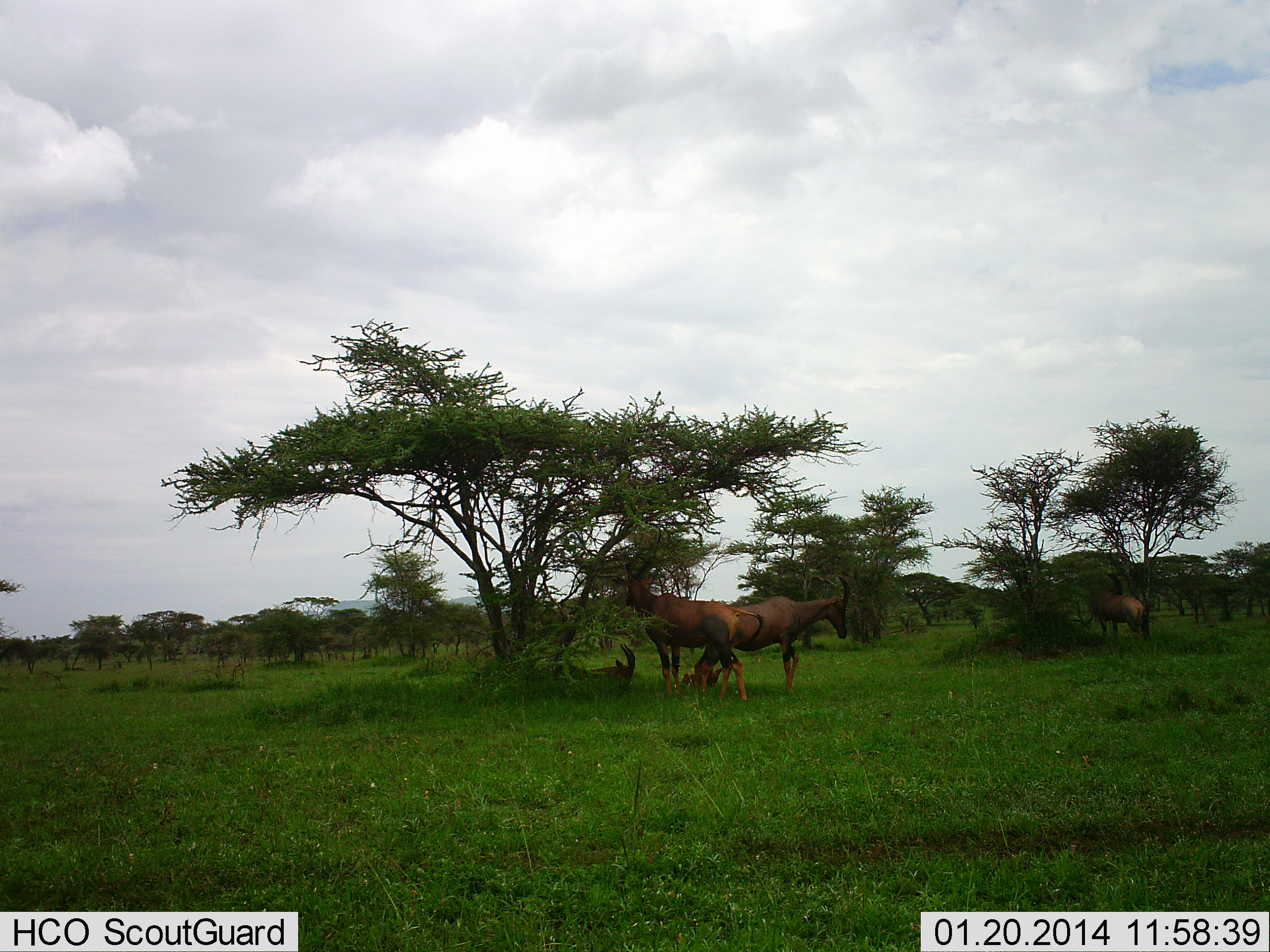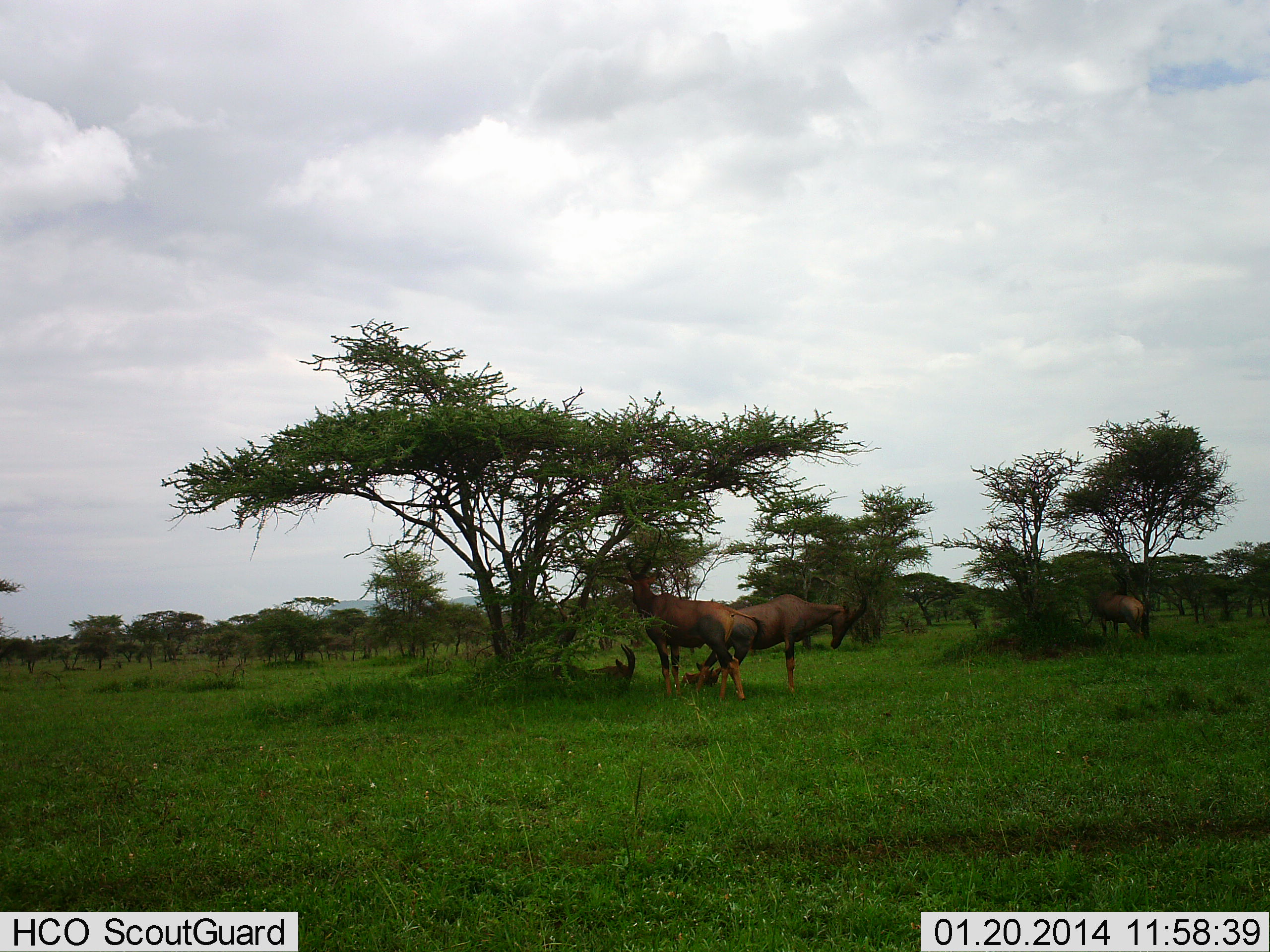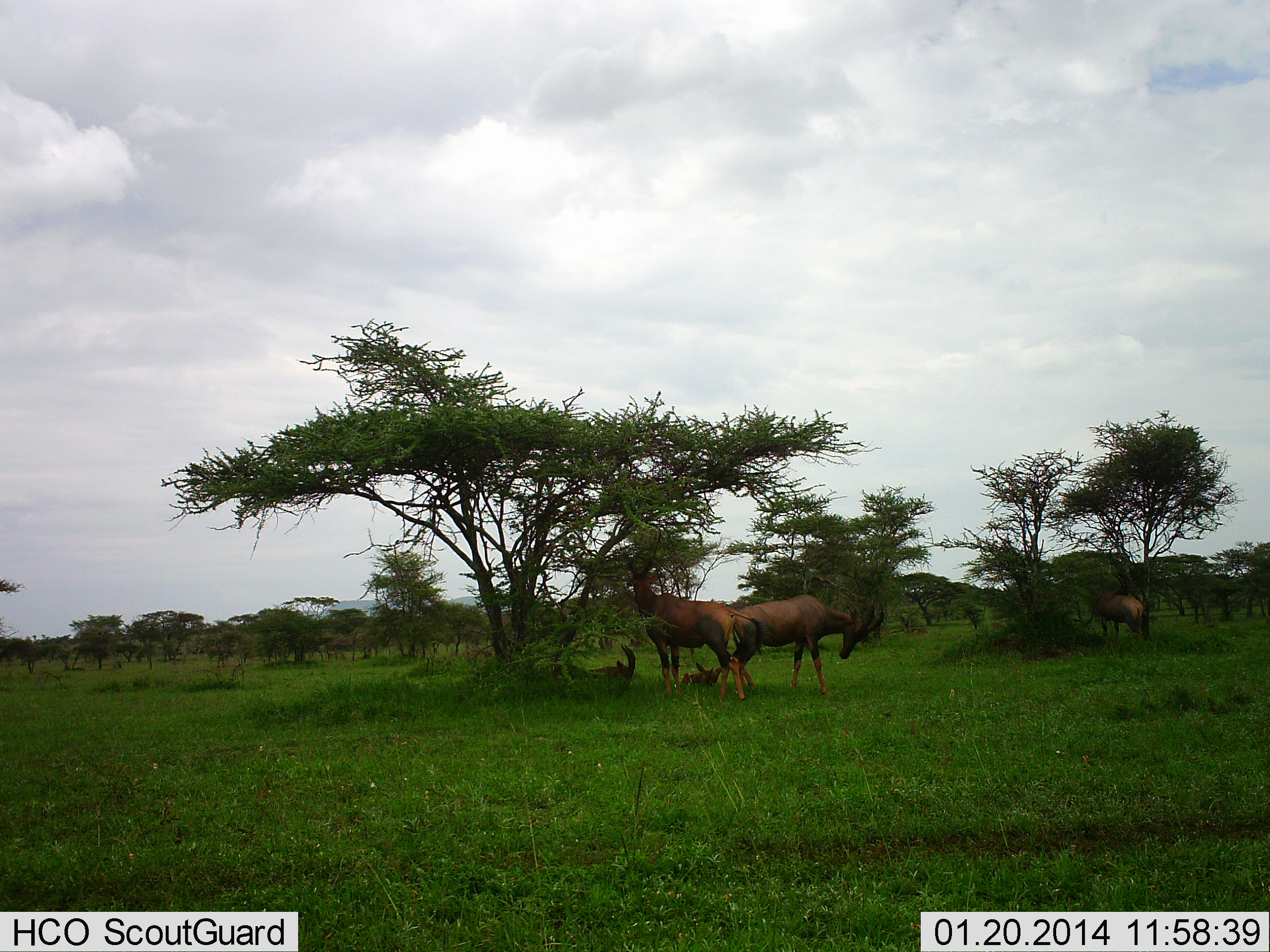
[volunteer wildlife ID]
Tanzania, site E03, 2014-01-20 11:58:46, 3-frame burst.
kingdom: Animalia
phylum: Chordata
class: Mammalia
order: Artiodactyla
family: Bovidae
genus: Damaliscus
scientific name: Damaliscus lunatus jimela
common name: topi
Topi (Damaliscus lunatus jimela), count 4. Behavior (volunteer vote fractions): standing 70%, resting 50%, moving 10%, interacting 0%. Young present (vote fraction): 10%. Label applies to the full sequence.